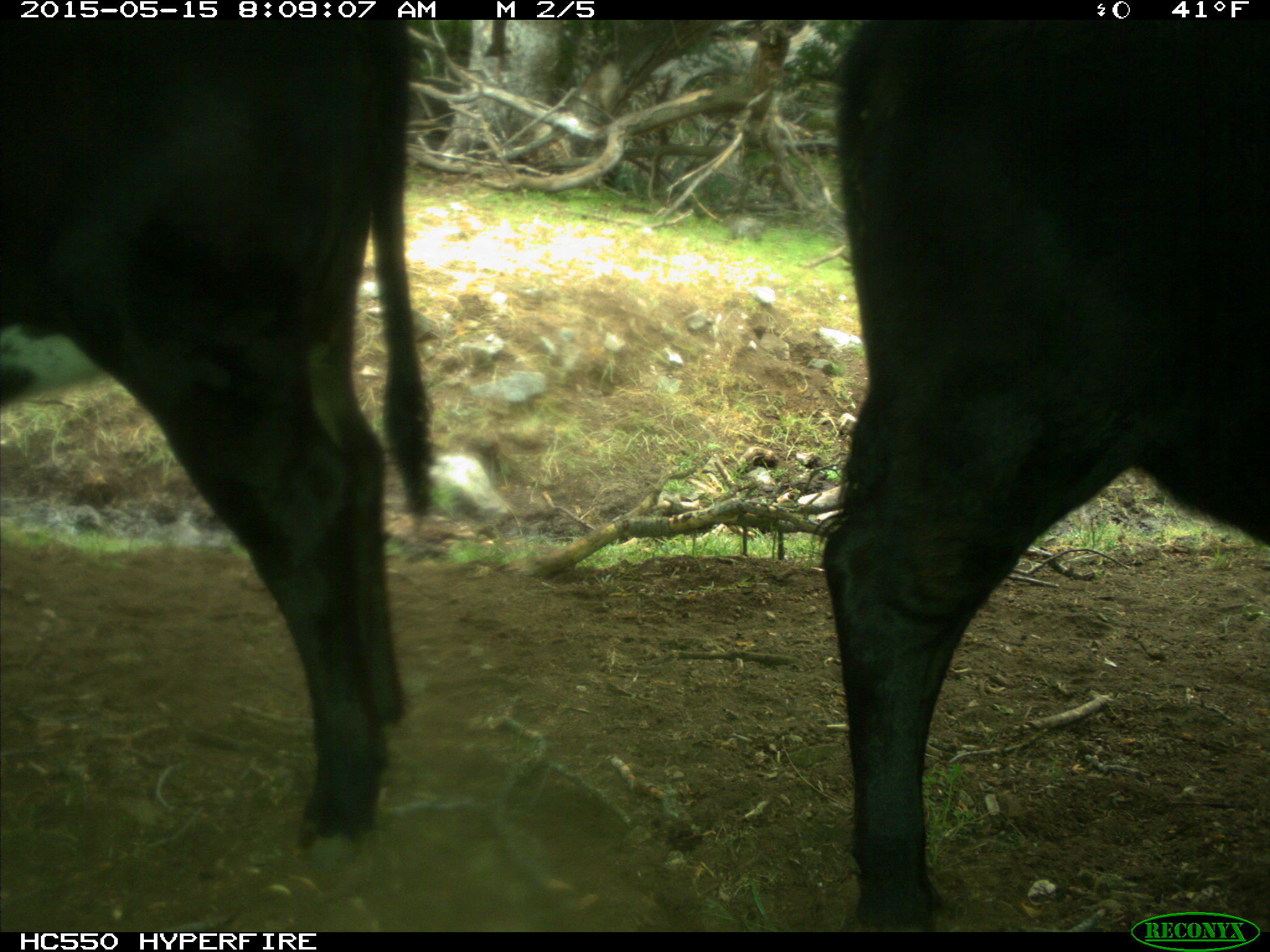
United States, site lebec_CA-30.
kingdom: Animalia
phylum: Chordata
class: Mammalia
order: Artiodactyla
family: Bovidae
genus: Bos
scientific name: Bos taurus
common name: domestic cow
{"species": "Bos taurus (domestic cow)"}